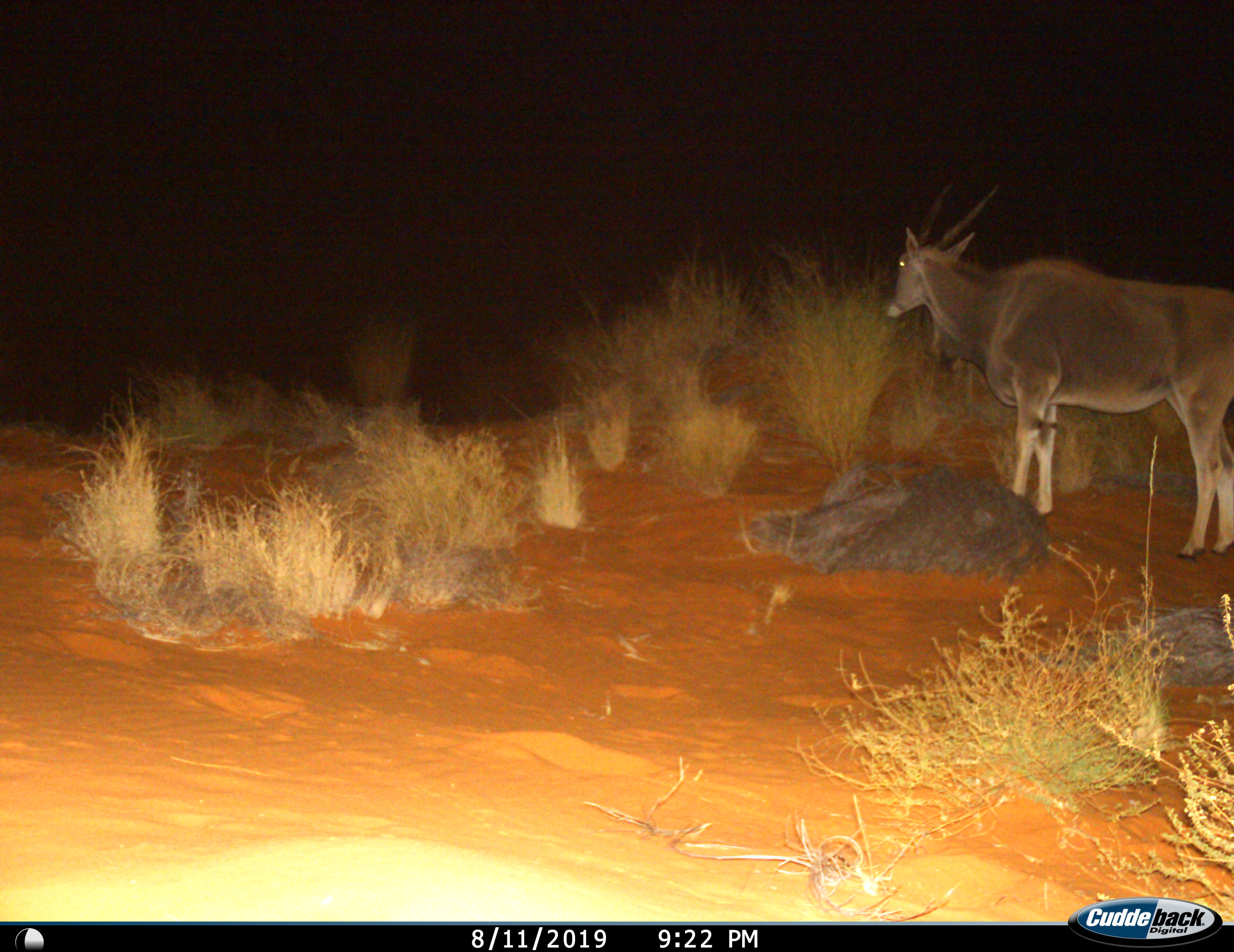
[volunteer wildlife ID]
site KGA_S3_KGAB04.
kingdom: Animalia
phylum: Chordata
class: Mammalia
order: Artiodactyla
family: Bovidae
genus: Tragelaphus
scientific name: Tragelaphus oryx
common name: eland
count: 1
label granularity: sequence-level